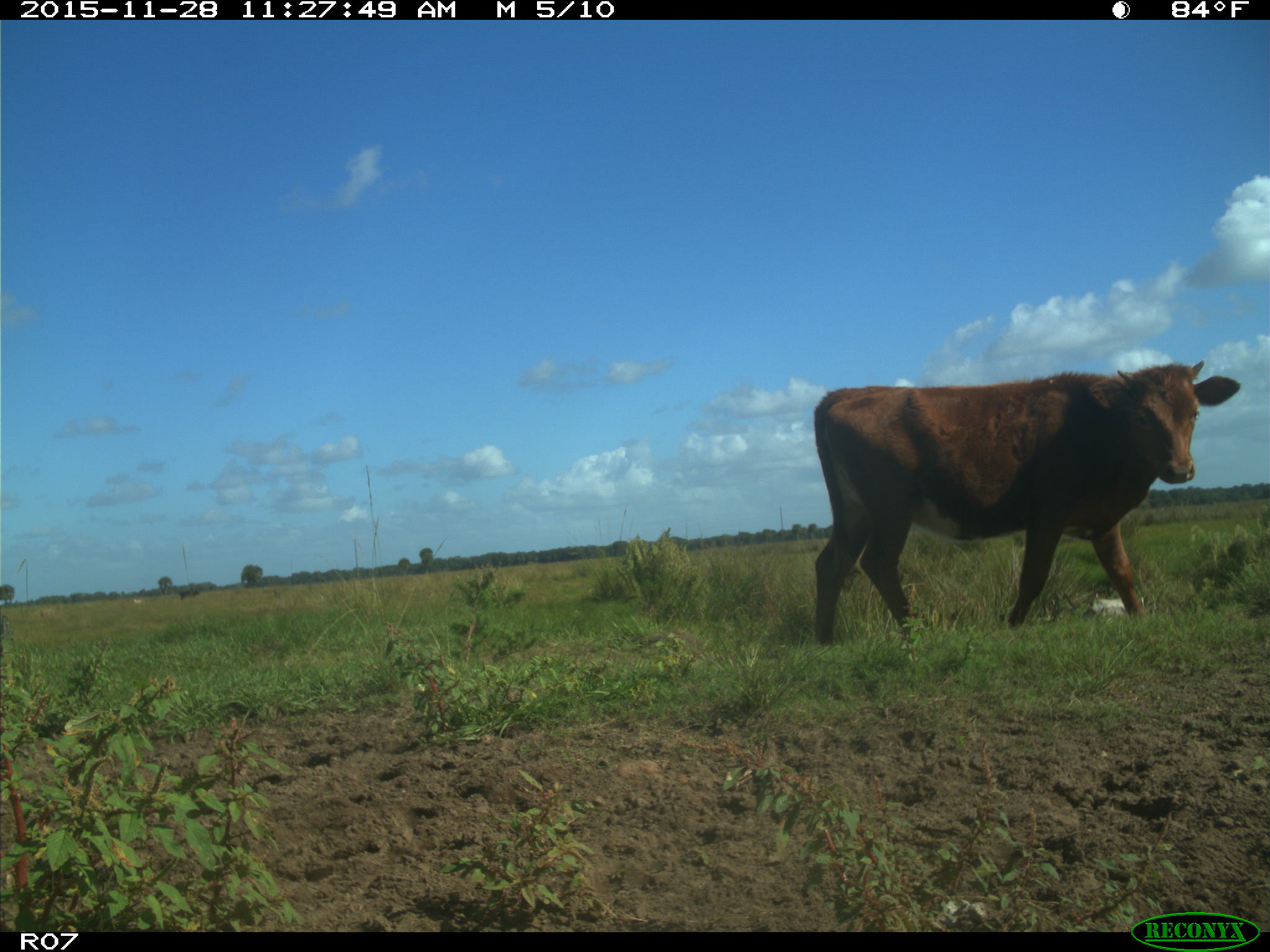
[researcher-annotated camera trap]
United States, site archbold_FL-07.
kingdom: Animalia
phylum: Chordata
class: Mammalia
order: Artiodactyla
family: Bovidae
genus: Bos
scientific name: Bos taurus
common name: domestic cow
Bos taurus (domestic cow).